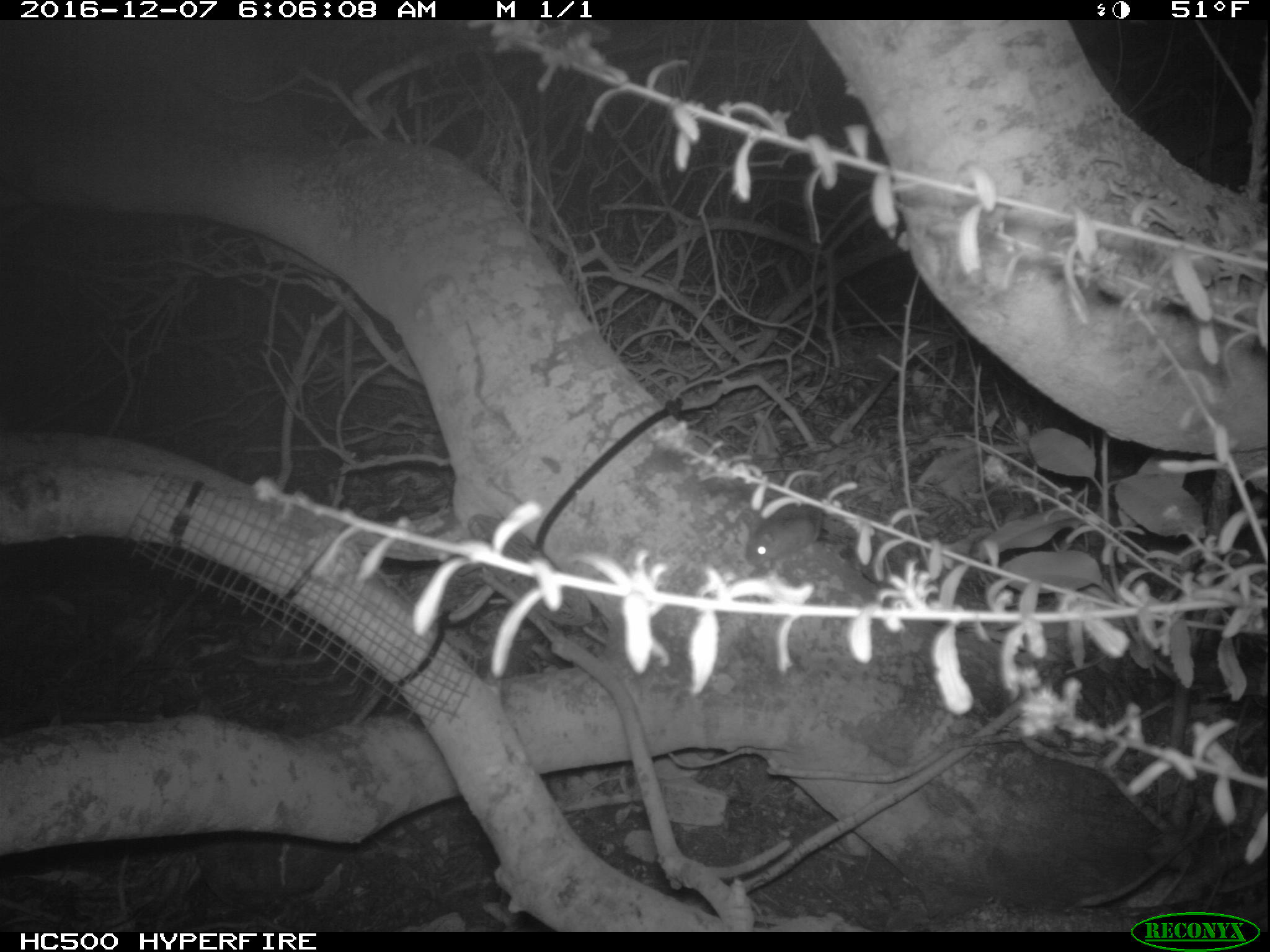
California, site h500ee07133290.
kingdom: Animalia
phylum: Chordata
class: Mammalia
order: Rodentia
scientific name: Rodentia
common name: rodent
Rodent (Rodentia).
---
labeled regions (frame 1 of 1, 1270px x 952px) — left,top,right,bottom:
rodent: 744,493,822,571